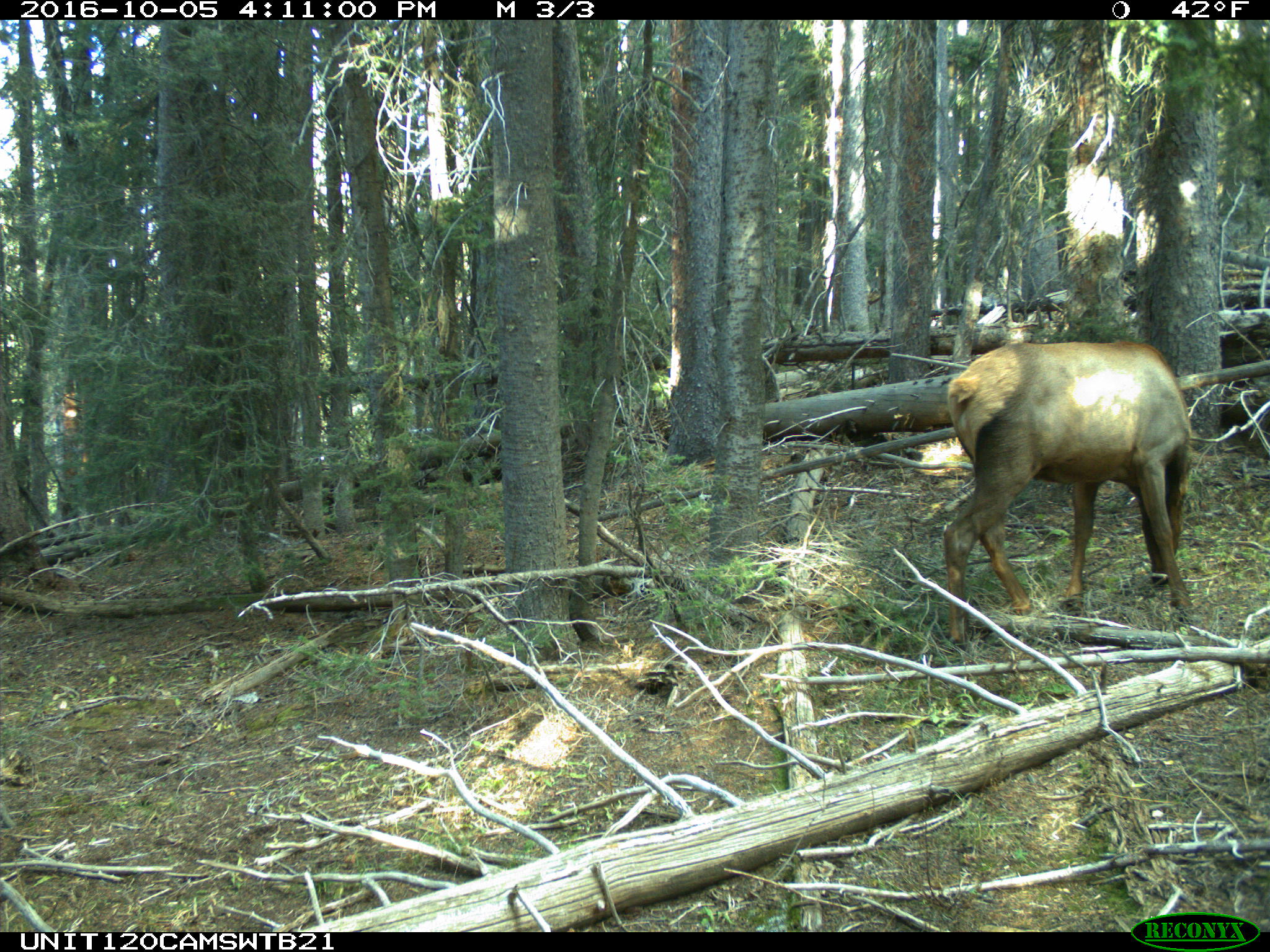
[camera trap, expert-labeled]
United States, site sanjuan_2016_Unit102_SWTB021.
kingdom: Animalia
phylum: Chordata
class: Mammalia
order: Artiodactyla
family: Cervidae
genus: Cervus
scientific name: Cervus elaphus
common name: red deer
Cervus elaphus (red deer).